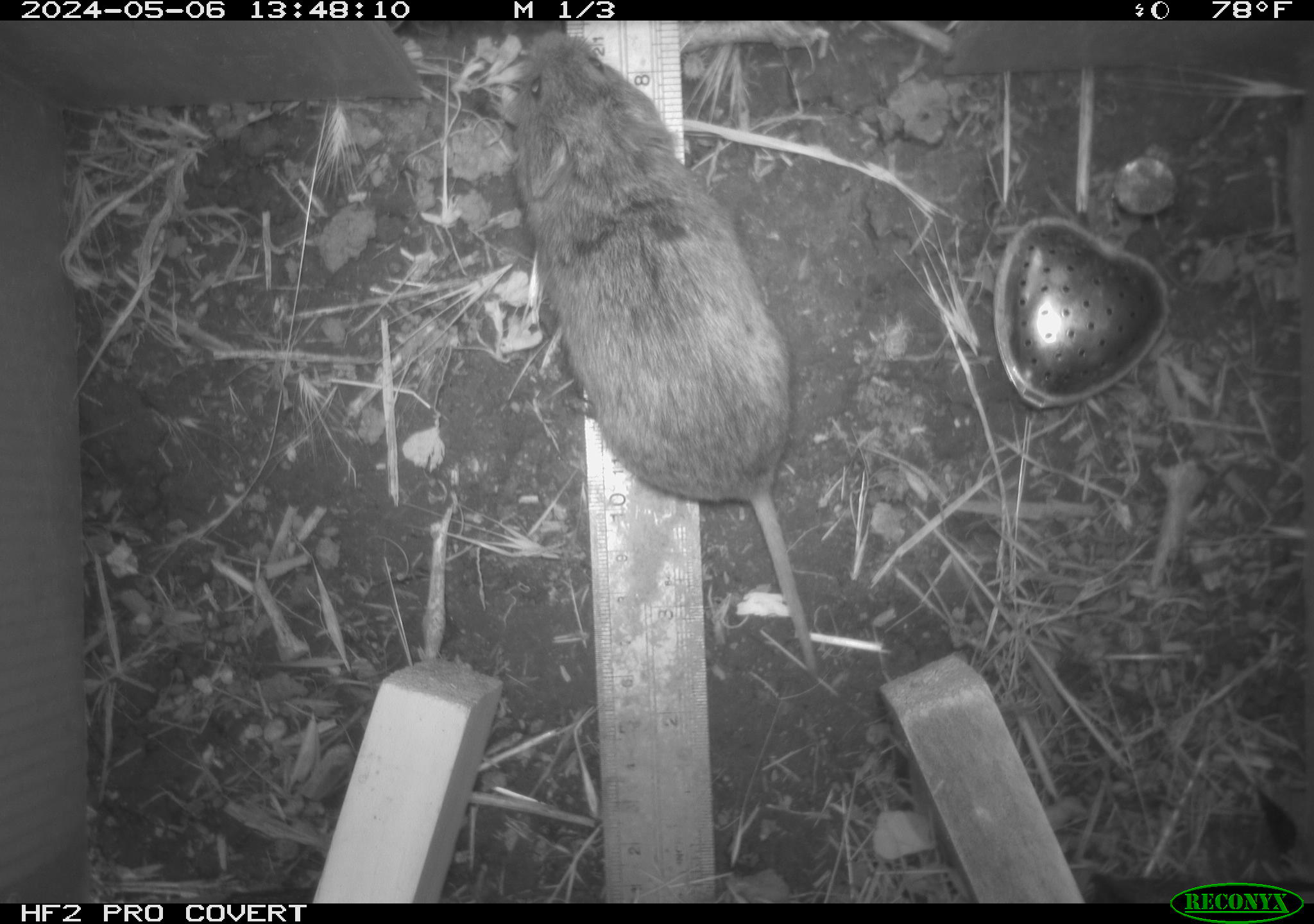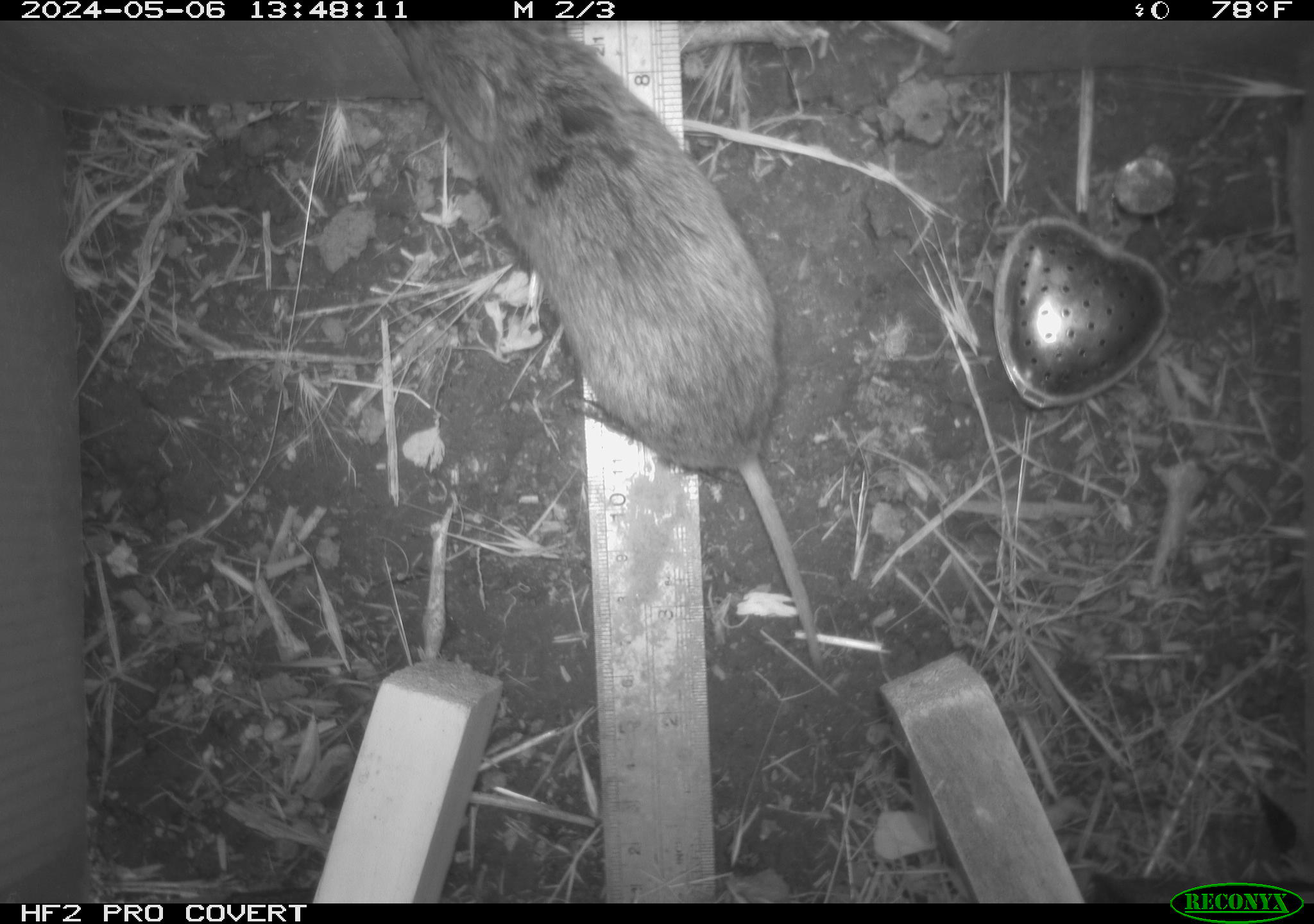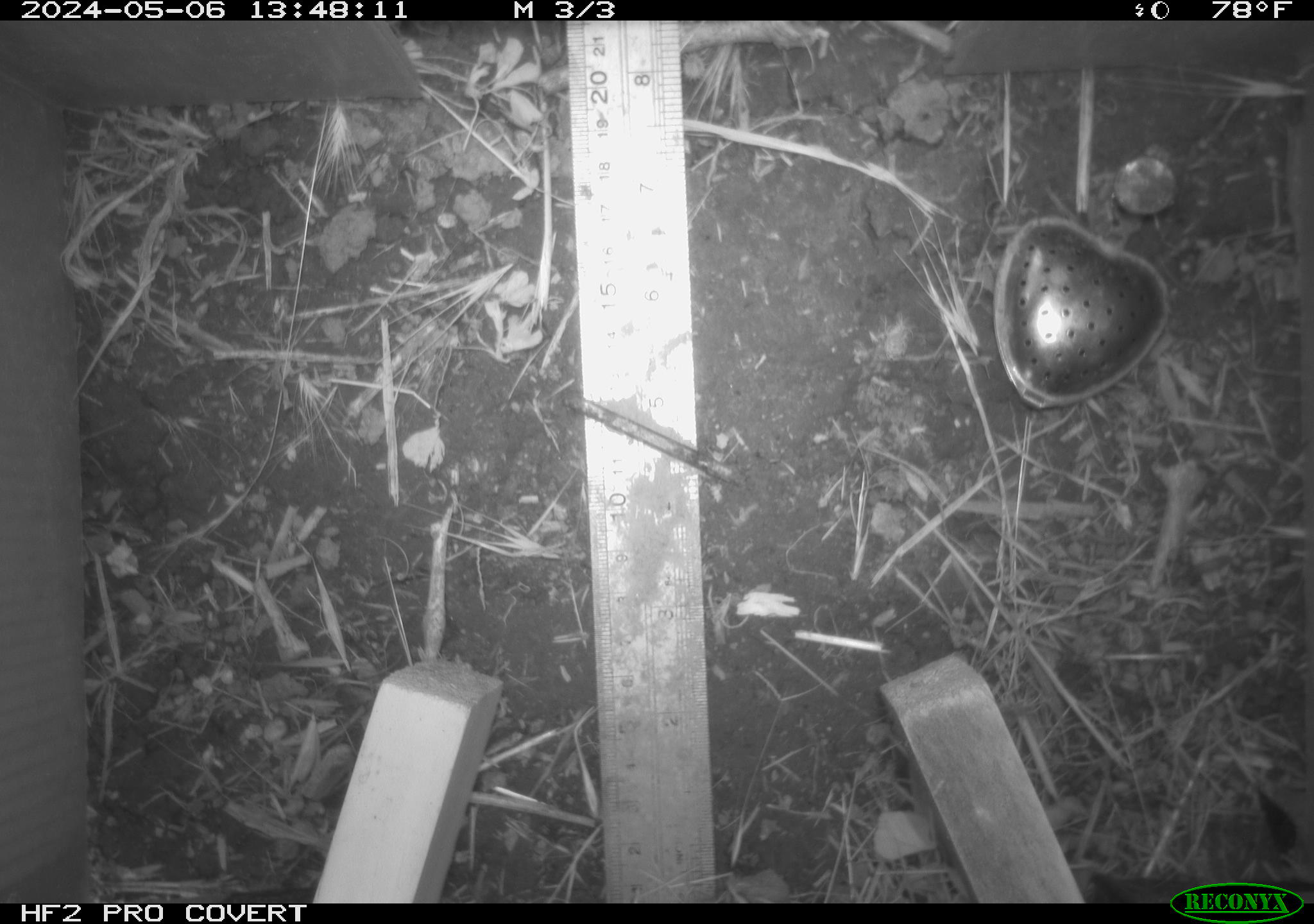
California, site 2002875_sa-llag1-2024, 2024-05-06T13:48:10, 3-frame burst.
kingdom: Animalia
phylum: Chordata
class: Mammalia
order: Rodentia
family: Cricetidae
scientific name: Arvicolinae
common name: voles, lemmings, and muskrats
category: arvicolinae subfamily